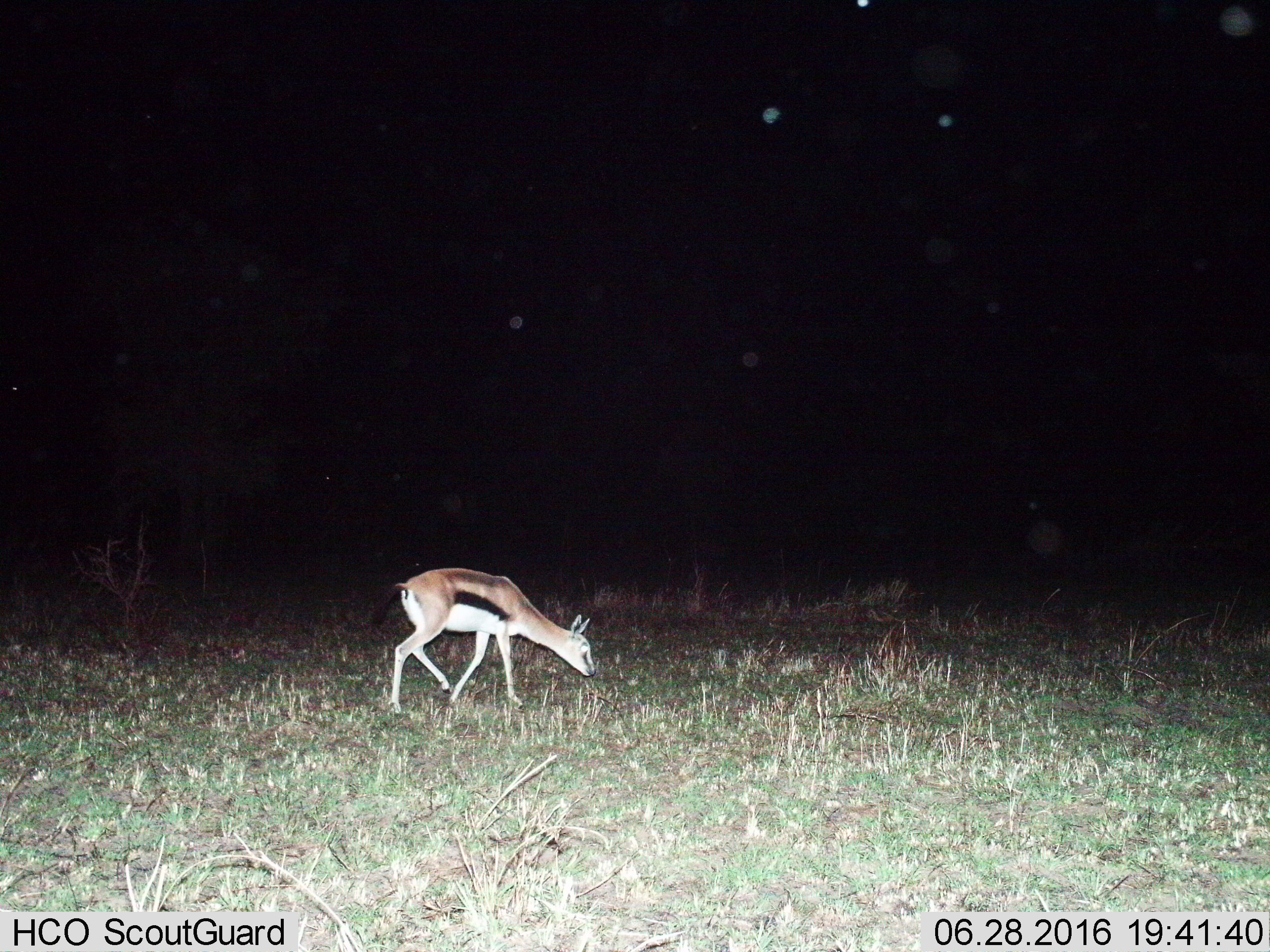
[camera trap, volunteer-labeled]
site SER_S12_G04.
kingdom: Animalia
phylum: Chordata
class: Mammalia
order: Artiodactyla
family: Bovidae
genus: Eudorcas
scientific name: Eudorcas thomsonii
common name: thomson's gazelle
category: gazellethomsons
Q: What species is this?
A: Gazellethomsons (thomson's gazelle) (Eudorcas thomsonii).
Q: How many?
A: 1.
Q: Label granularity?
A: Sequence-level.